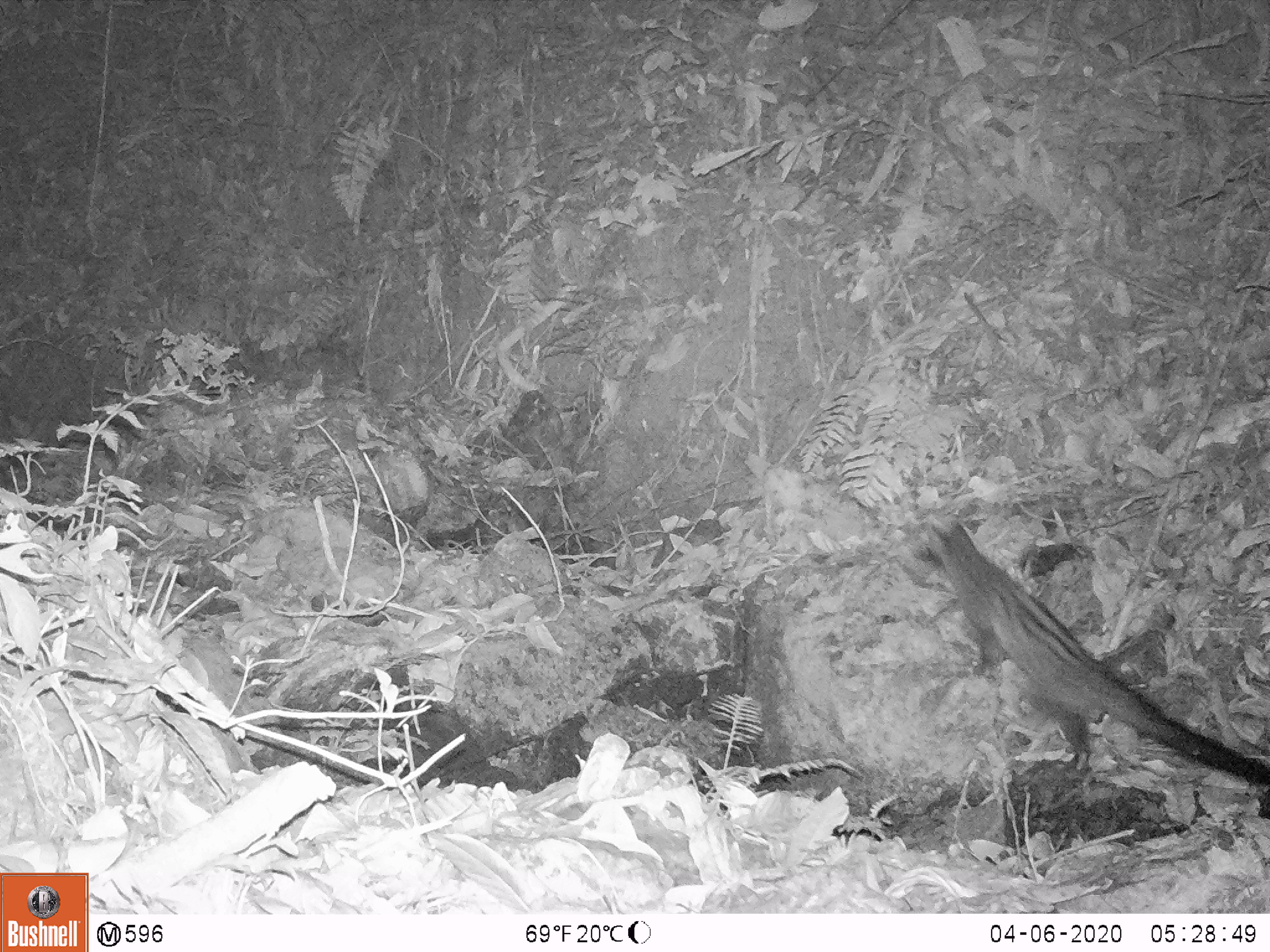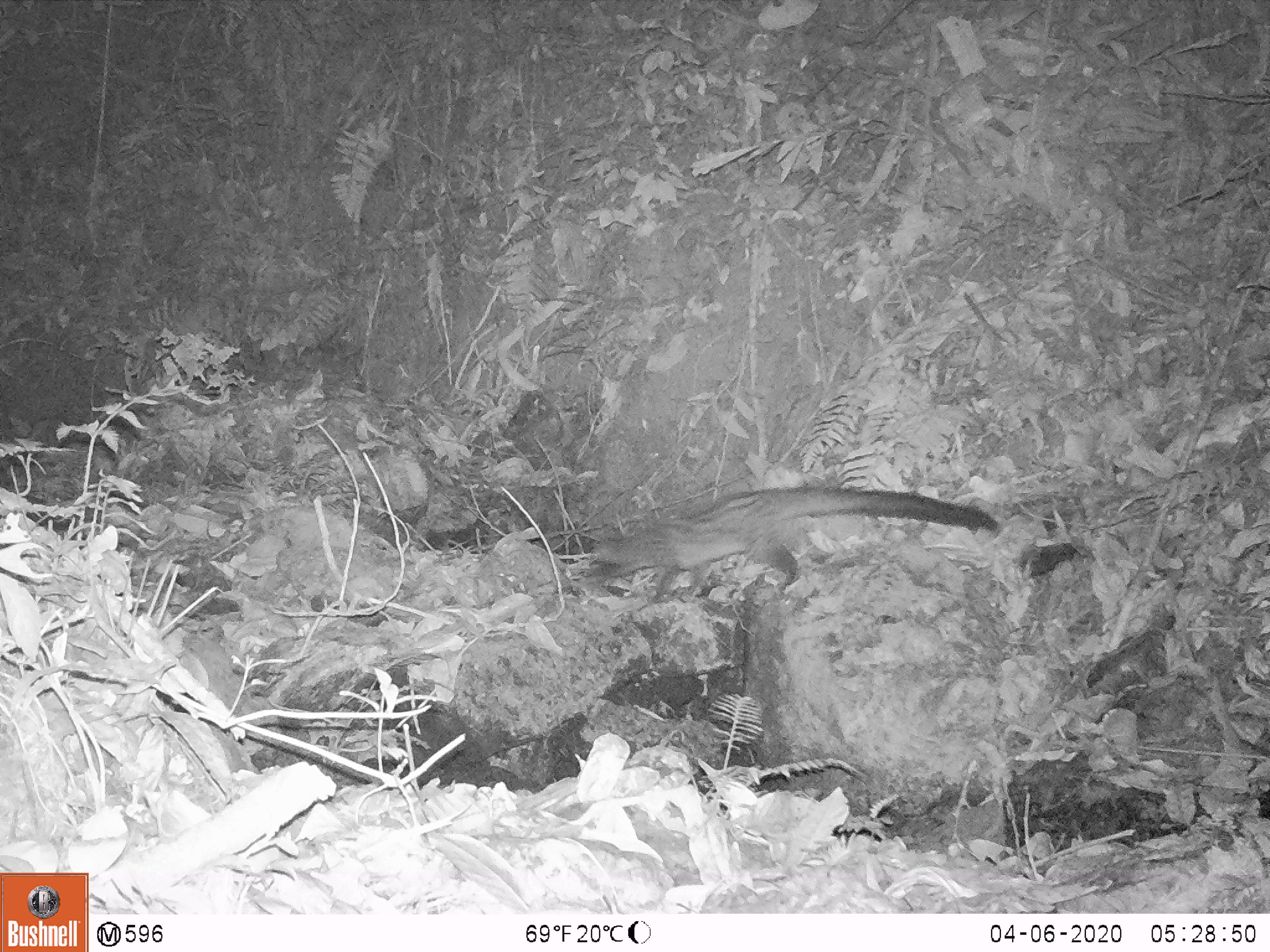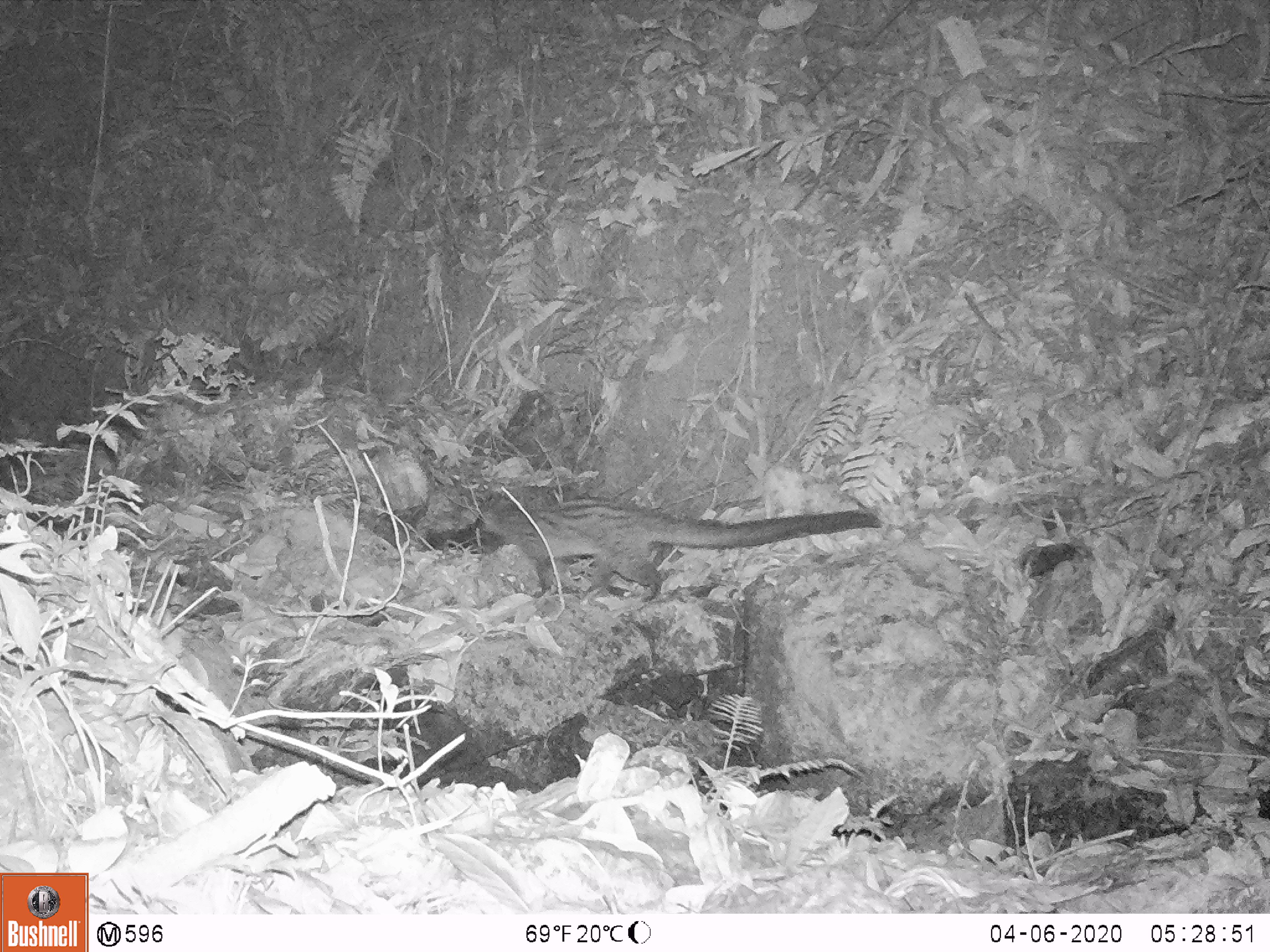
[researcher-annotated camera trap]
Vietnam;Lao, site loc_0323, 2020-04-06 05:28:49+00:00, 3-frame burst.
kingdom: Animalia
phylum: Chordata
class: Mammalia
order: Carnivora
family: Viverridae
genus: Paradoxurus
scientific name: Paradoxurus hermaphroditus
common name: common palm civet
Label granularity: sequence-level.